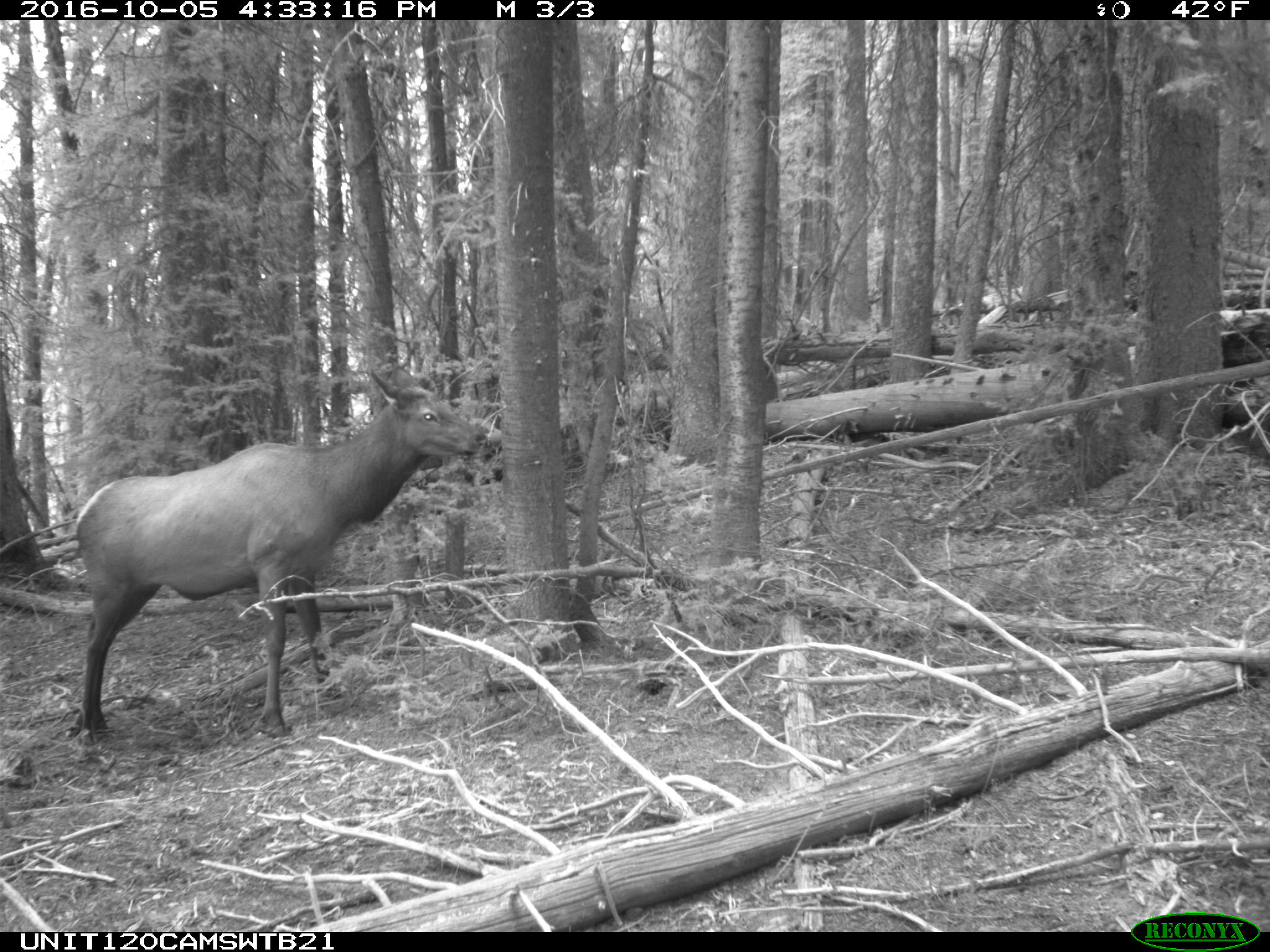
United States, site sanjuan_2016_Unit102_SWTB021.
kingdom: Animalia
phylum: Chordata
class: Mammalia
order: Artiodactyla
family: Cervidae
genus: Cervus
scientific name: Cervus elaphus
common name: red deer